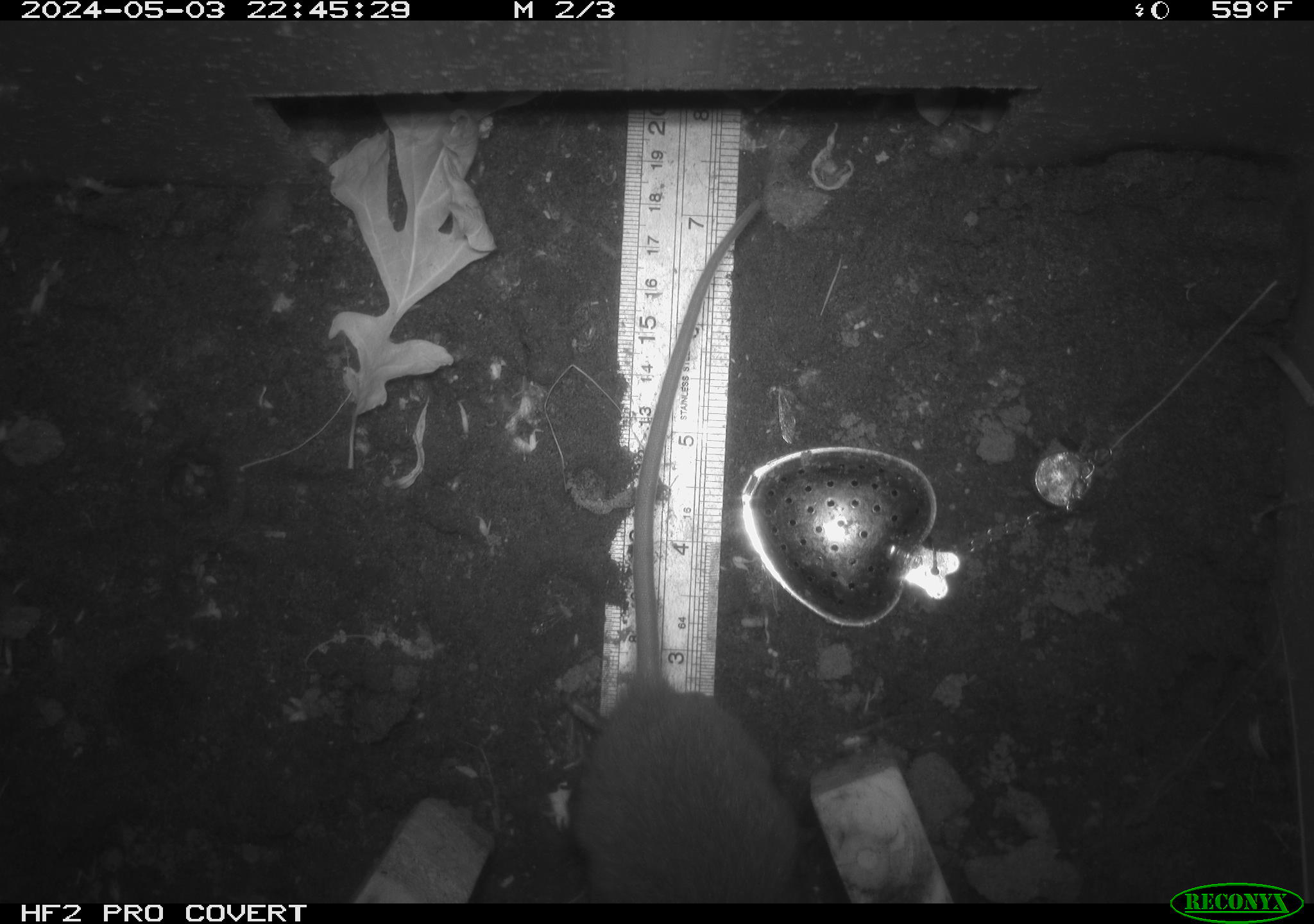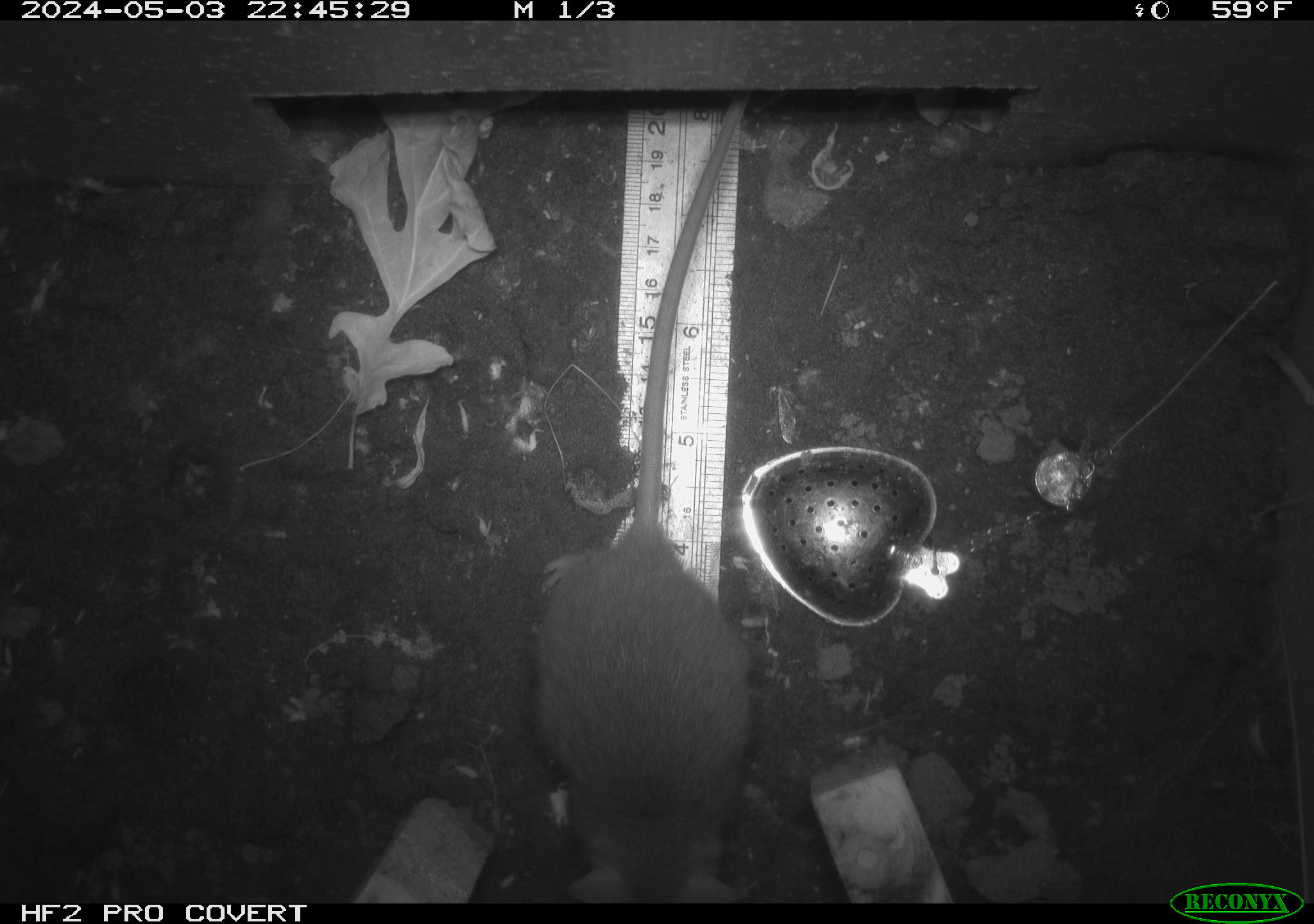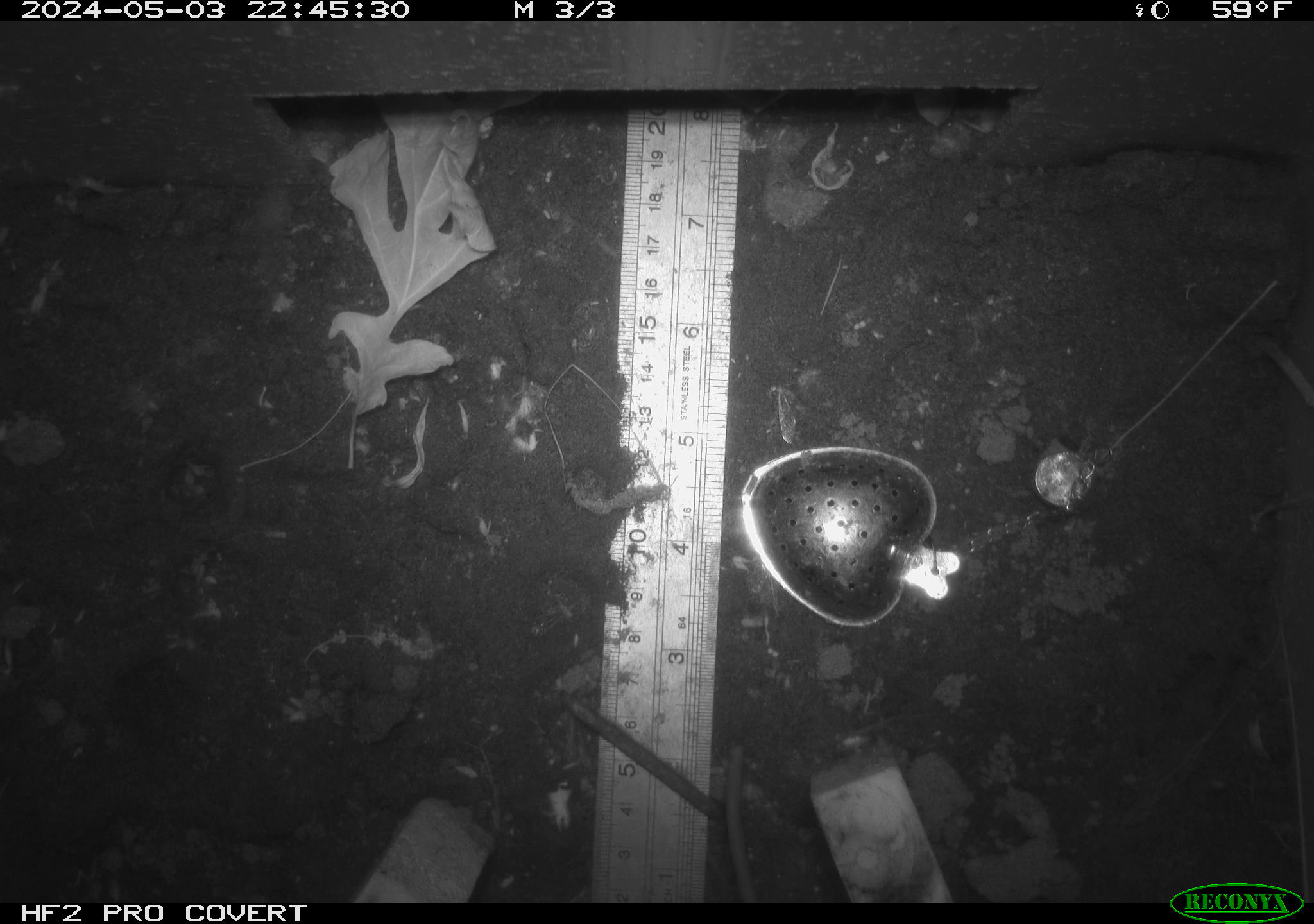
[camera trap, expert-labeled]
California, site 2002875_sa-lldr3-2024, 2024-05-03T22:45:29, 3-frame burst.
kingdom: Animalia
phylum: Chordata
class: Mammalia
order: Rodentia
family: Muridae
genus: Rattus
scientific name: Rattus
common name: rat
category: rattus species